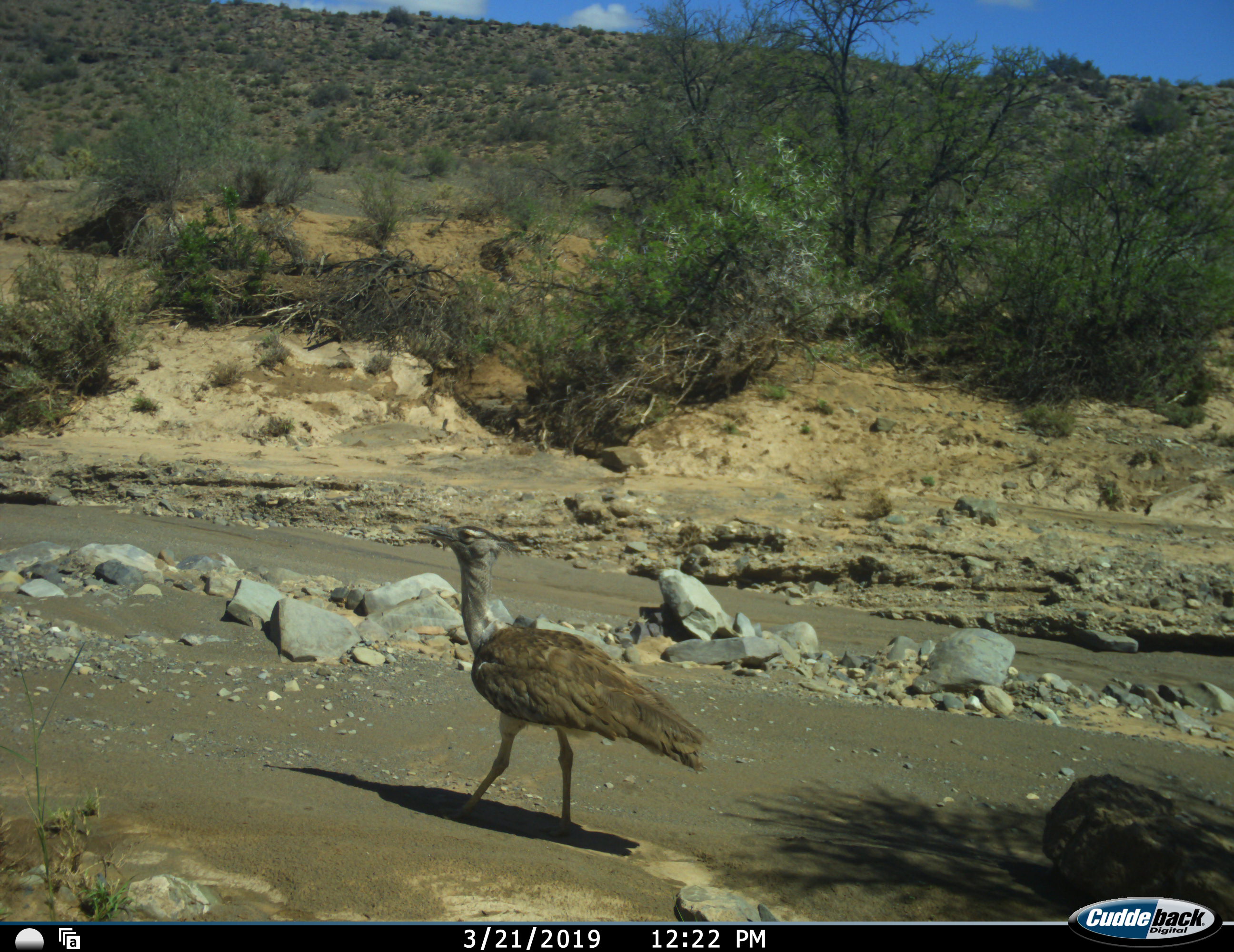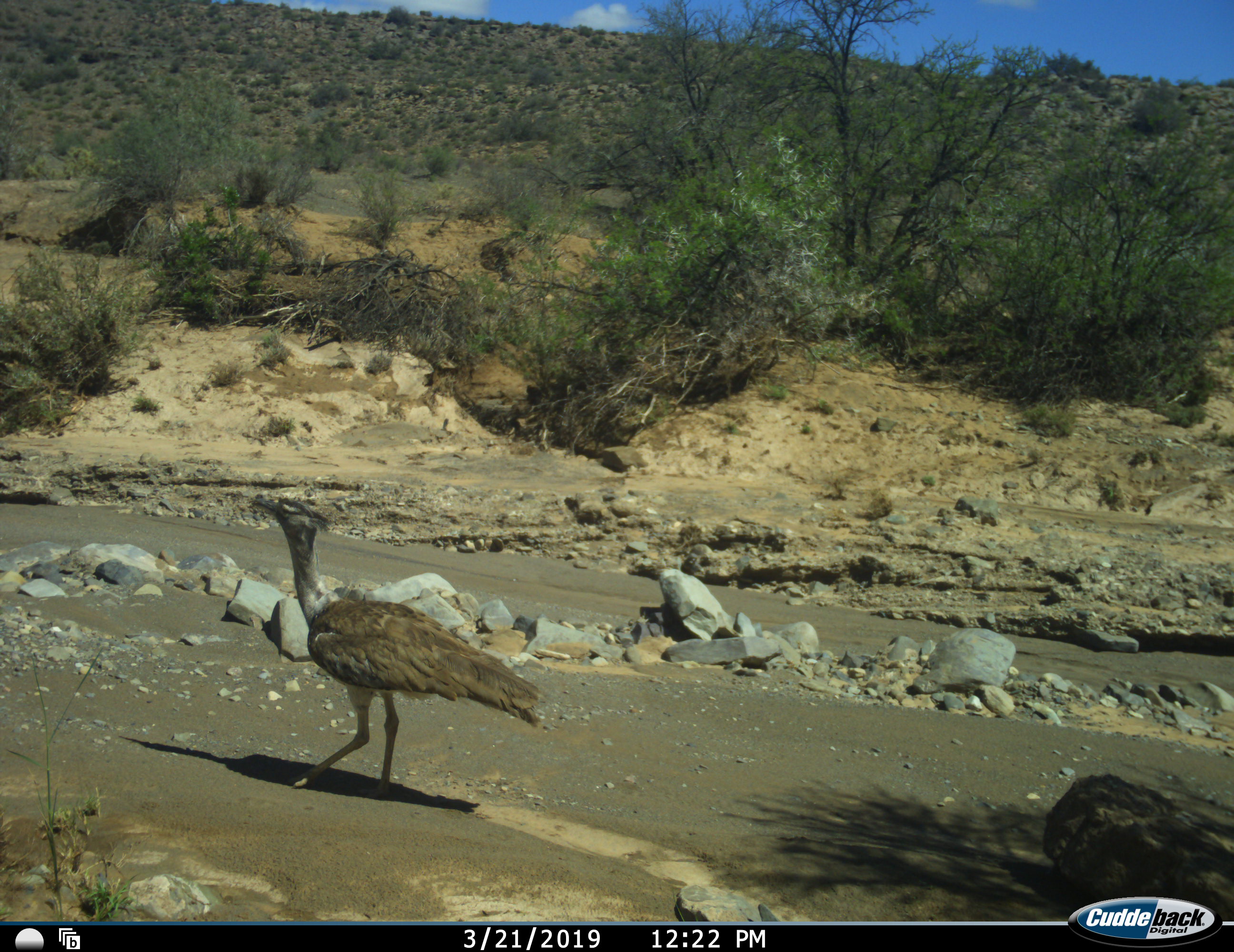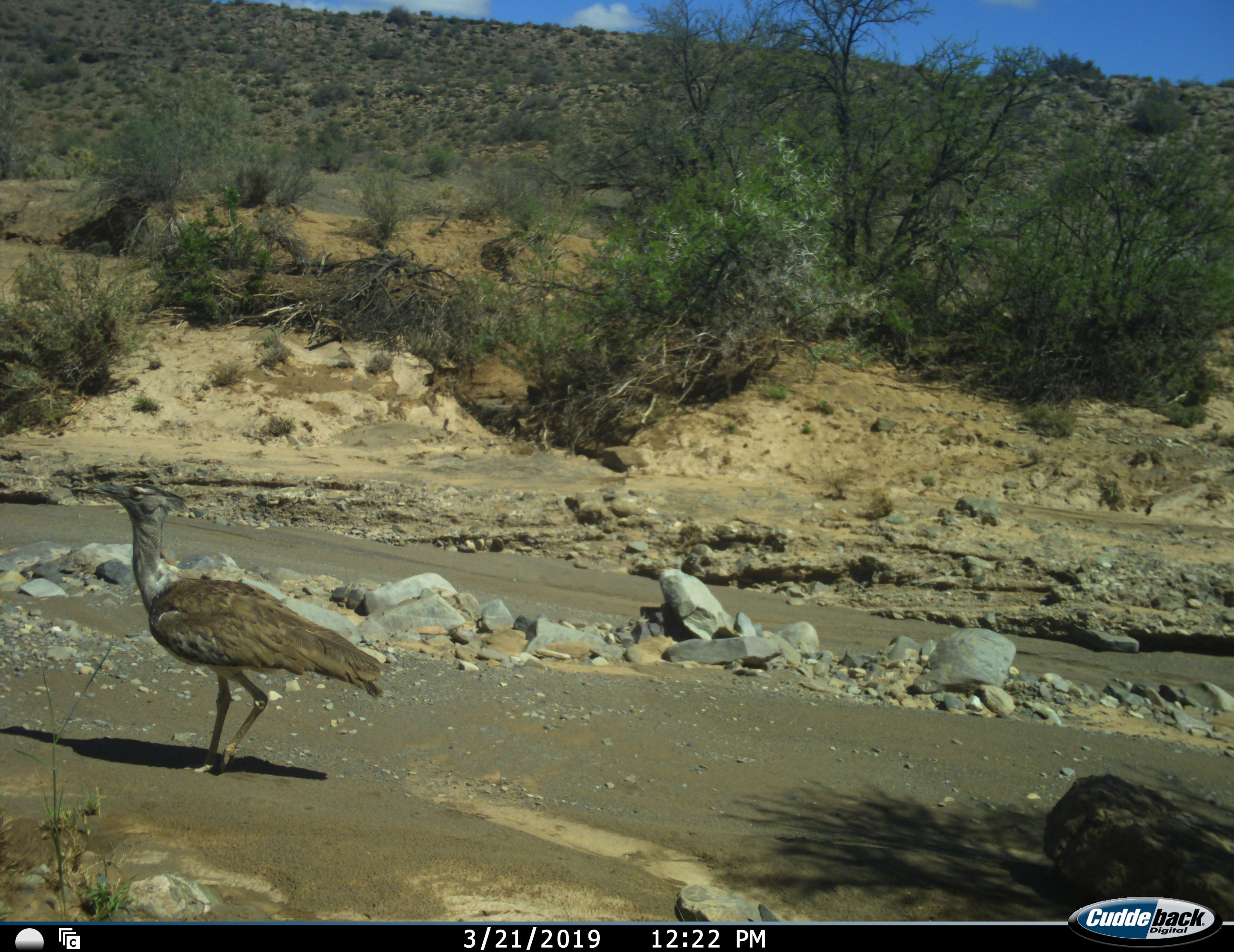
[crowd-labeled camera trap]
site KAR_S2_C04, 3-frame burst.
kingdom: Animalia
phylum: Chordata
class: Aves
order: Otidiformes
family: Otididae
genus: Ardeotis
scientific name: Ardeotis kori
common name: kori bustard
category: bustardkori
Bustardkori (kori bustard) (Ardeotis kori), count 1. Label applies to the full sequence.